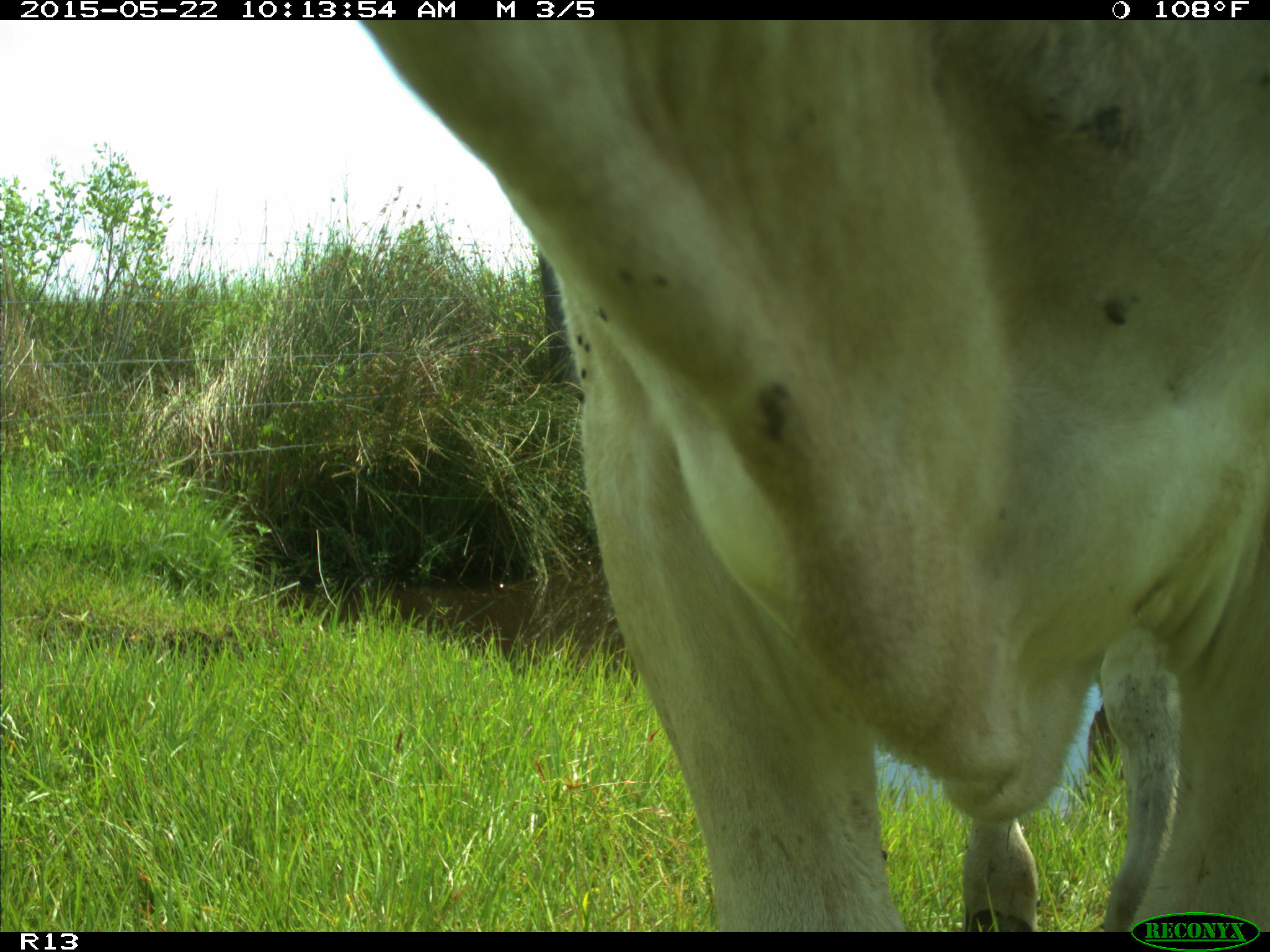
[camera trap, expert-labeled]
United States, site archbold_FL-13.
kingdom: Animalia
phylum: Chordata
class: Mammalia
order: Artiodactyla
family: Bovidae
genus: Bos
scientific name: Bos taurus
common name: domestic cow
Bos taurus (domestic cow).